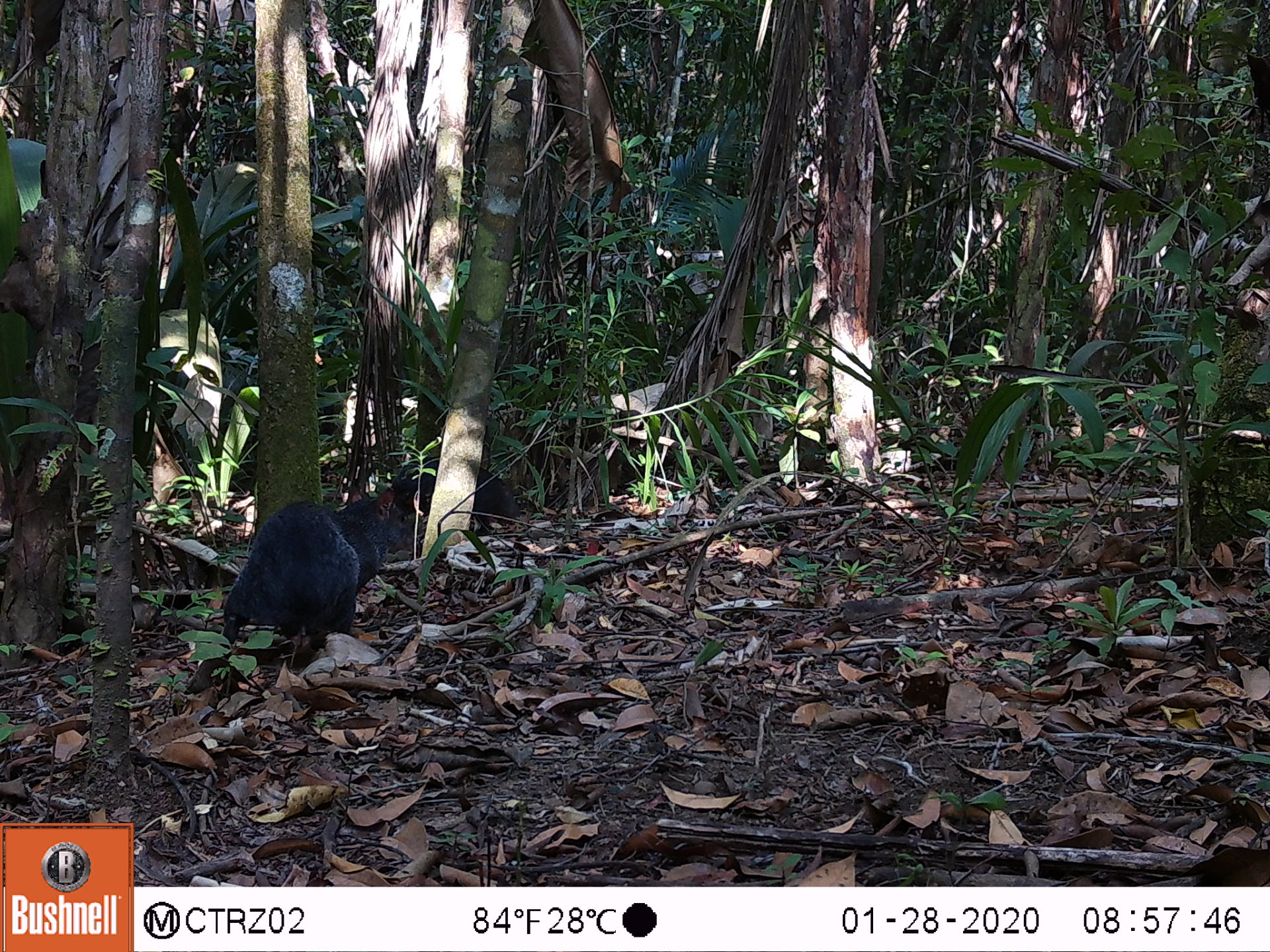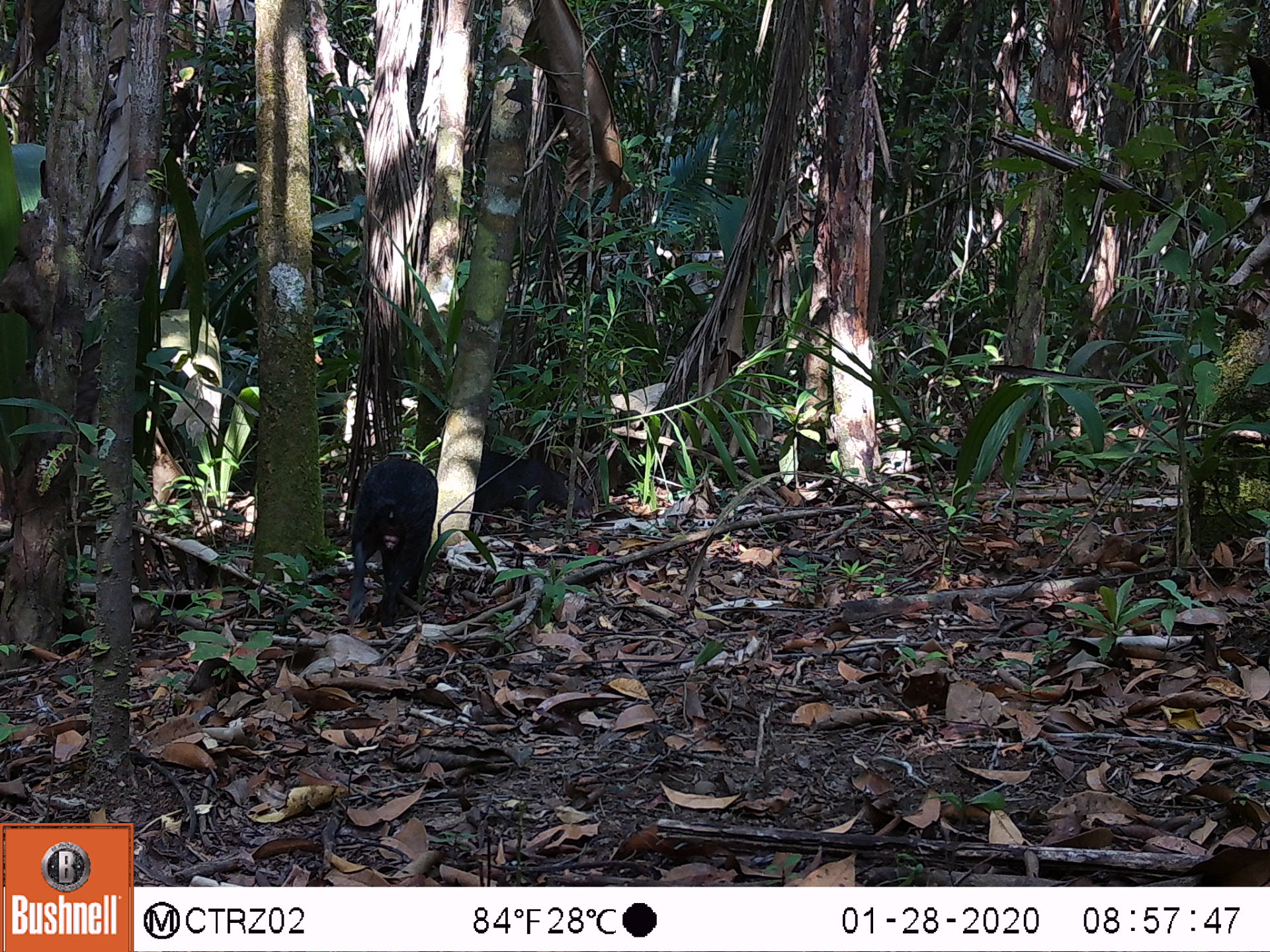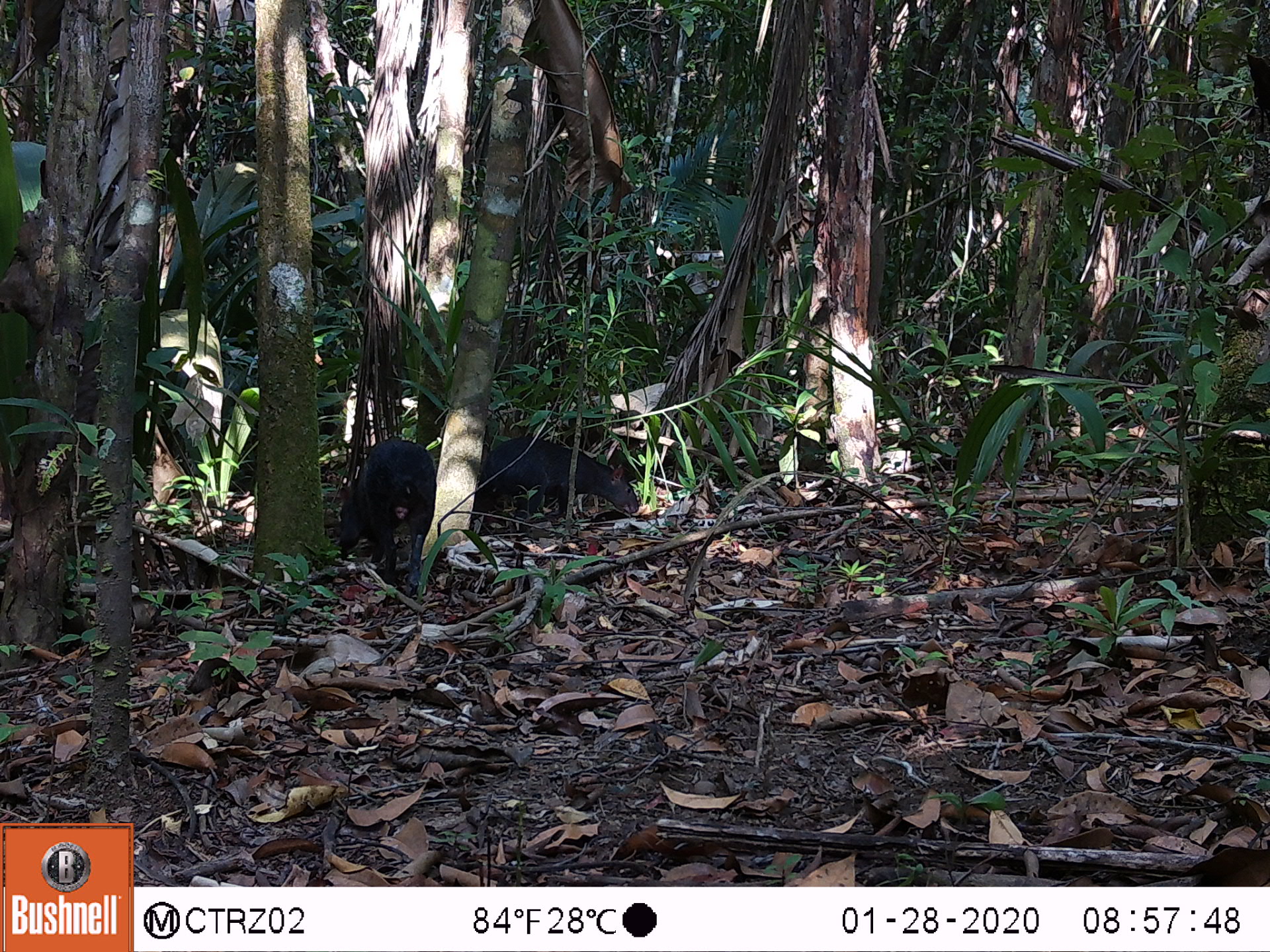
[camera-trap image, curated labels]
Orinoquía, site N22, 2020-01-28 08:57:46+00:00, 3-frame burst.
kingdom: Animalia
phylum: Chordata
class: Mammalia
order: Rodentia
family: Dasyproctidae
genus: Dasyprocta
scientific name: Dasyprocta fuliginosa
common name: black agouti